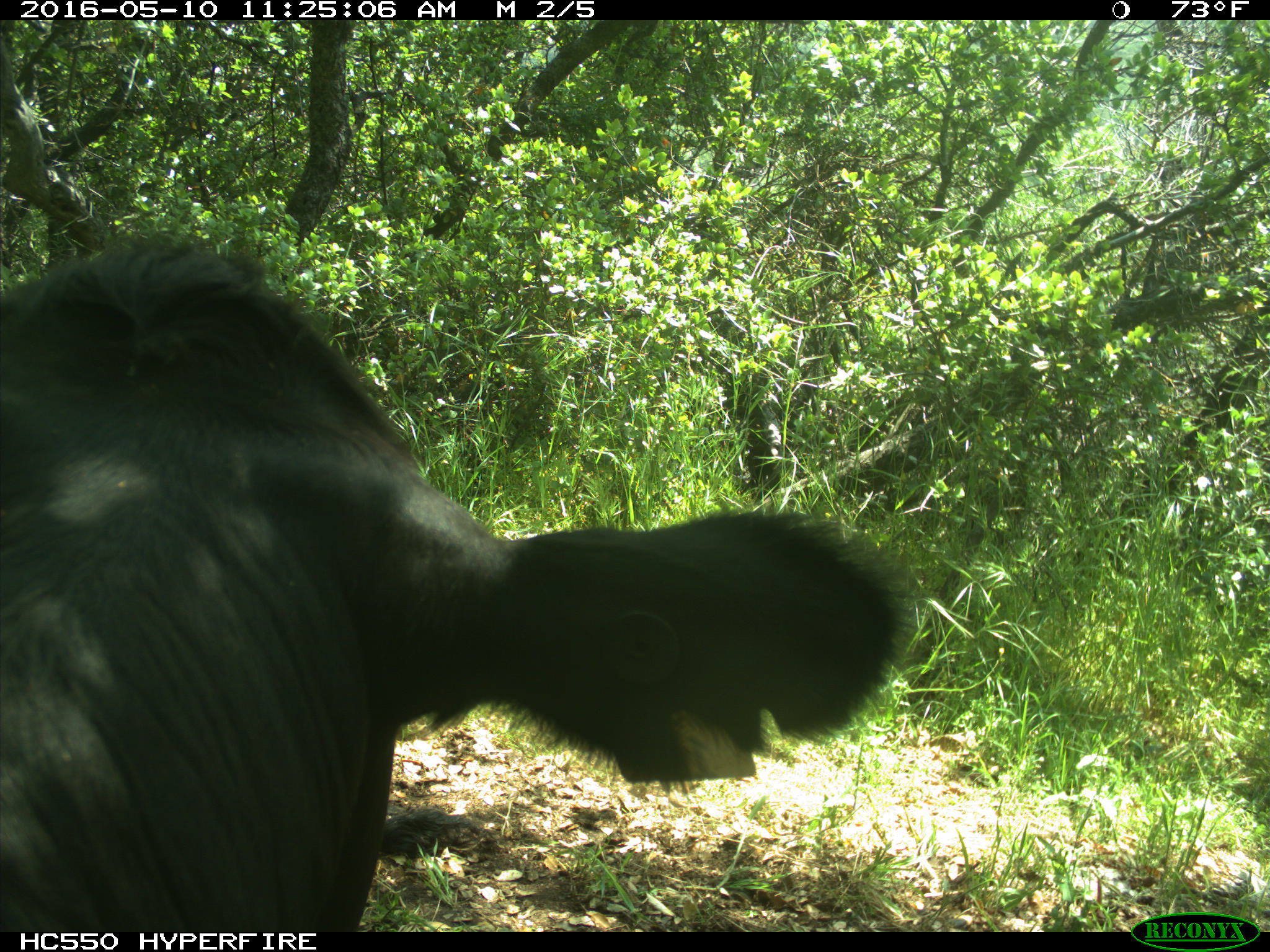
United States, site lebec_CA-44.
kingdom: Animalia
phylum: Chordata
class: Mammalia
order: Artiodactyla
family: Bovidae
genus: Bos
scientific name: Bos taurus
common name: domestic cow